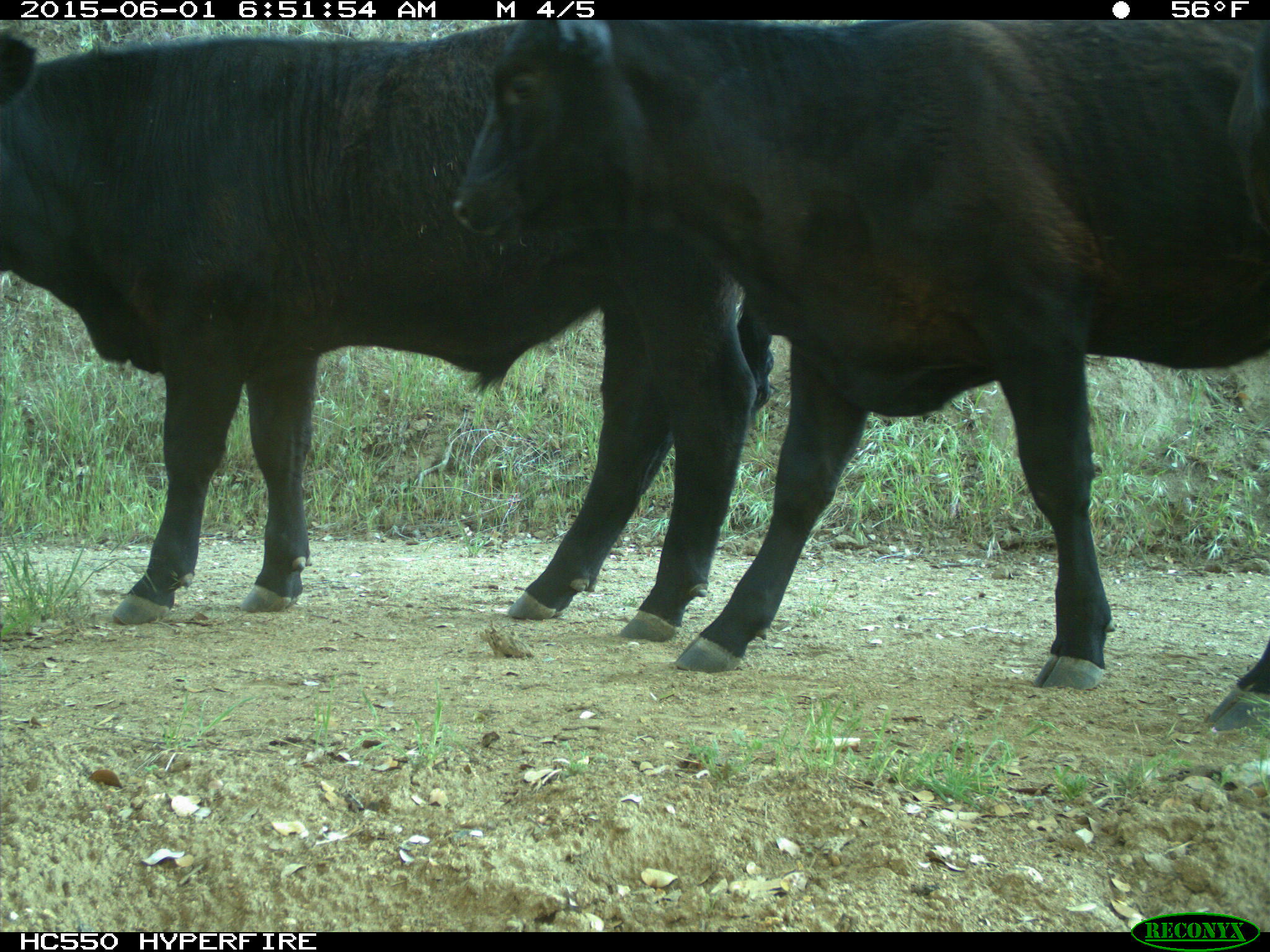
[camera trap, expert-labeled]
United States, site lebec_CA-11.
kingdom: Animalia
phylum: Chordata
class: Mammalia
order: Artiodactyla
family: Bovidae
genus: Bos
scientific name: Bos taurus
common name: domestic cow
Bos taurus (domestic cow).